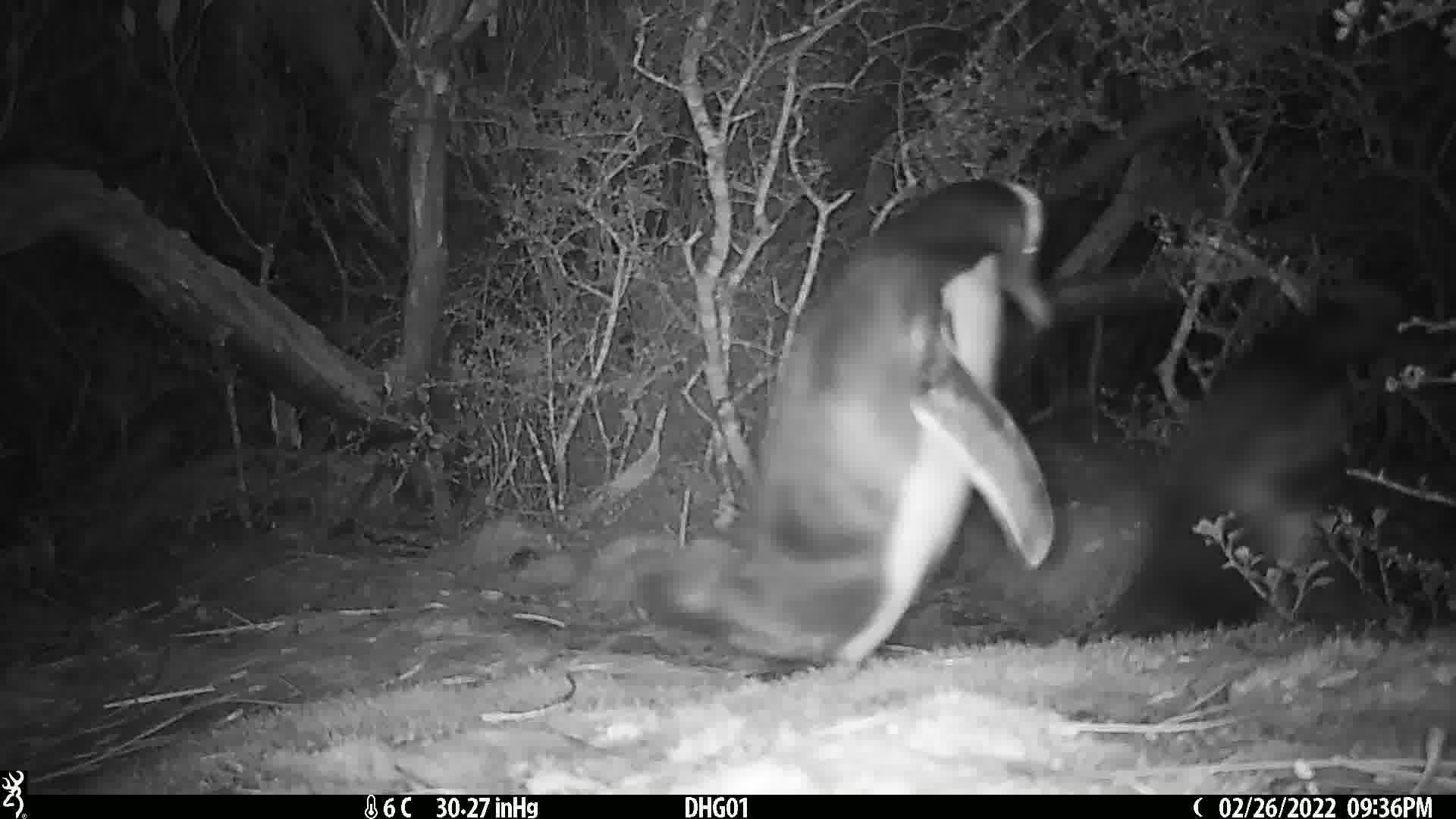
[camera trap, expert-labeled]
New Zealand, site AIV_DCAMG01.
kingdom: Animalia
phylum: Chordata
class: Aves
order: Sphenisciformes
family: Spheniscidae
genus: Megadyptes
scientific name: Megadyptes antipodes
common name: yellow-eyed penguin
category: yellow eyed penguin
Yellow eyed penguin (yellow-eyed penguin) (Megadyptes antipodes).